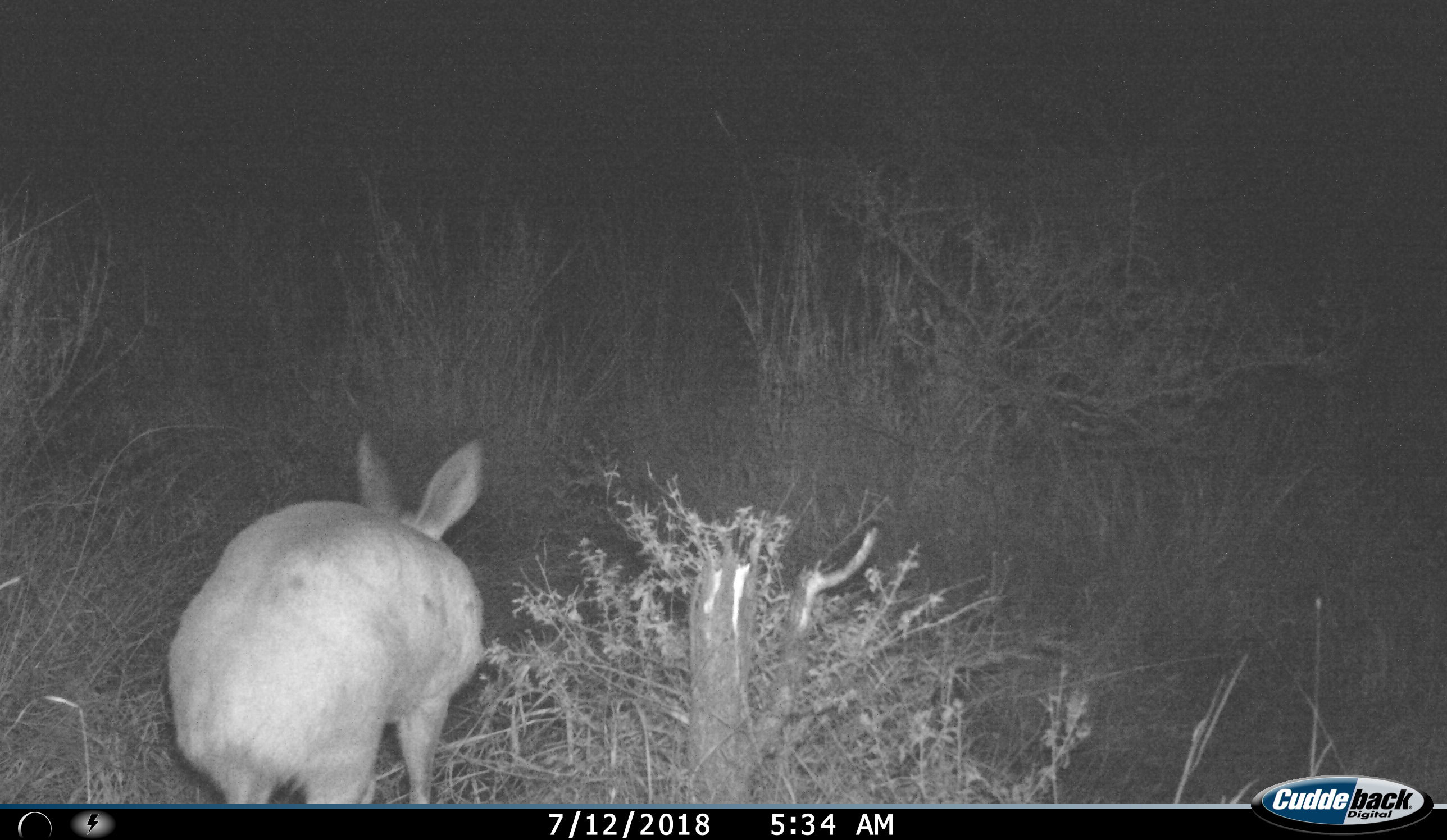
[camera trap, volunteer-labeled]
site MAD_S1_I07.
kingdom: Animalia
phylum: Chordata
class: Mammalia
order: Rodentia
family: Pedetidae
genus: Pedetes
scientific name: Pedetes capensis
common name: springhare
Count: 1.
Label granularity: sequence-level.